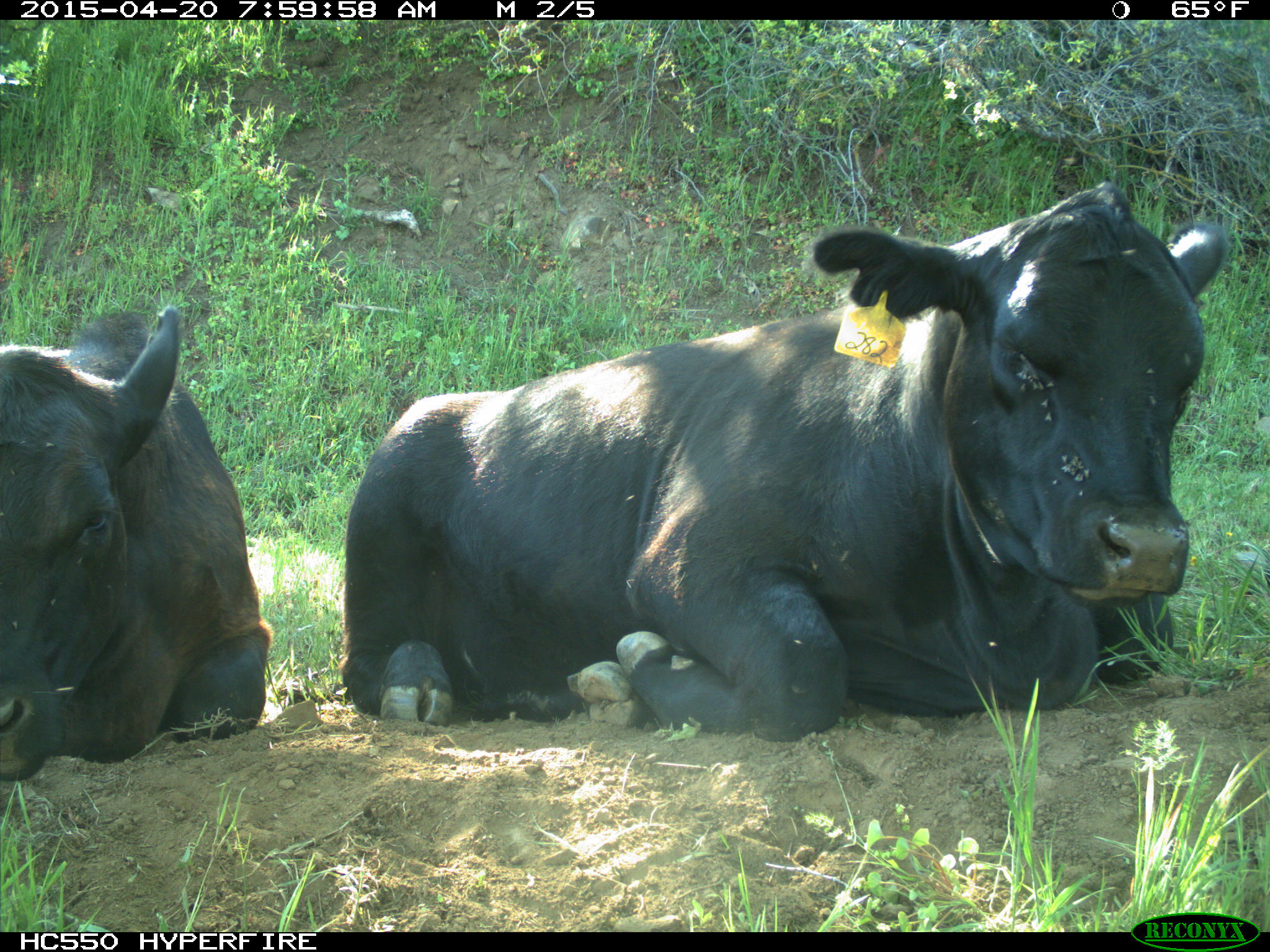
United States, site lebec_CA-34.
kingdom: Animalia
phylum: Chordata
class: Mammalia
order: Artiodactyla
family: Bovidae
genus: Bos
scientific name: Bos taurus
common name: domestic cow